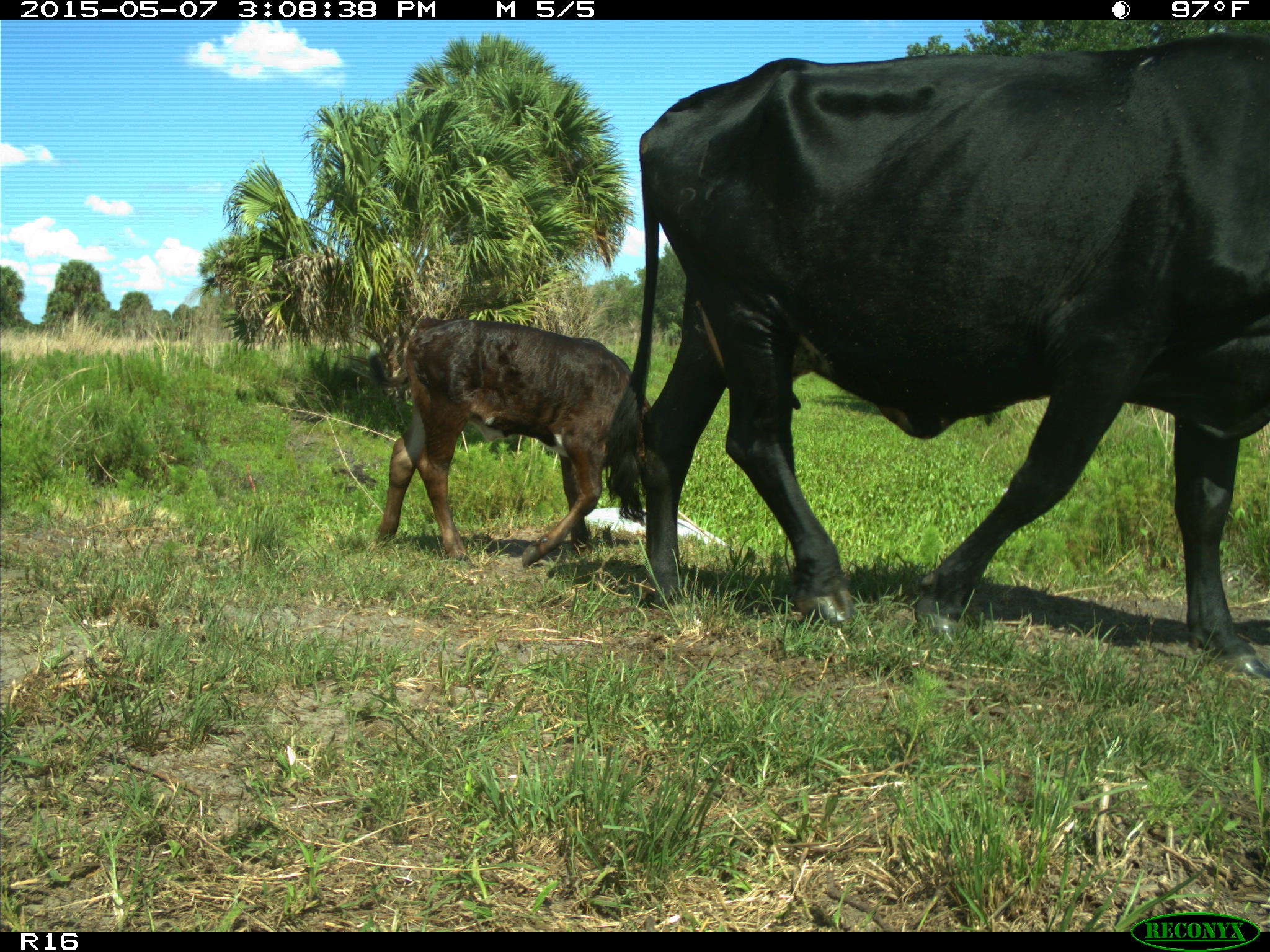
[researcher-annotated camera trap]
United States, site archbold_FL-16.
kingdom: Animalia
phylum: Chordata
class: Mammalia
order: Artiodactyla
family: Bovidae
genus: Bos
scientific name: Bos taurus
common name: domestic cow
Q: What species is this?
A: Bos taurus (domestic cow).